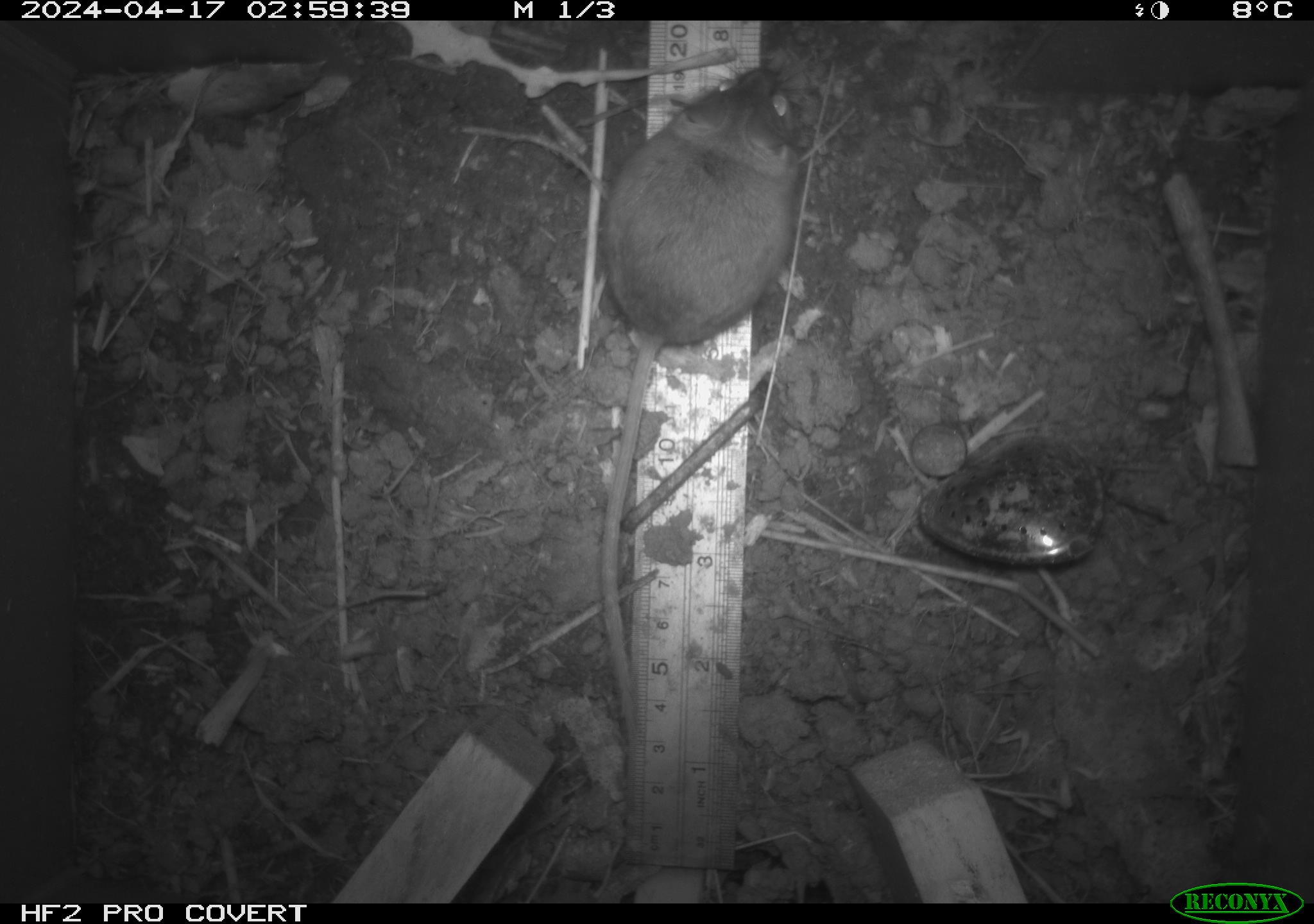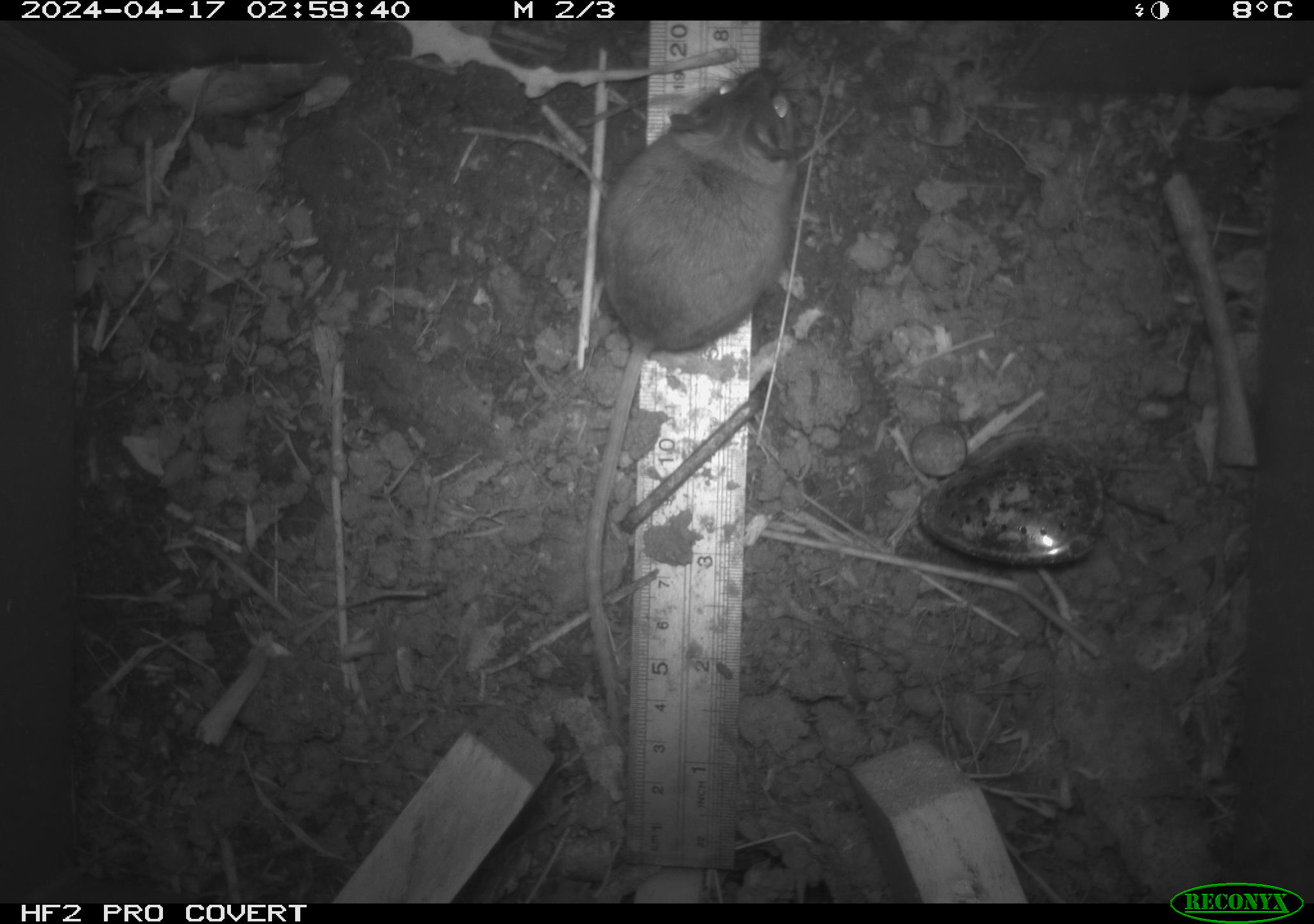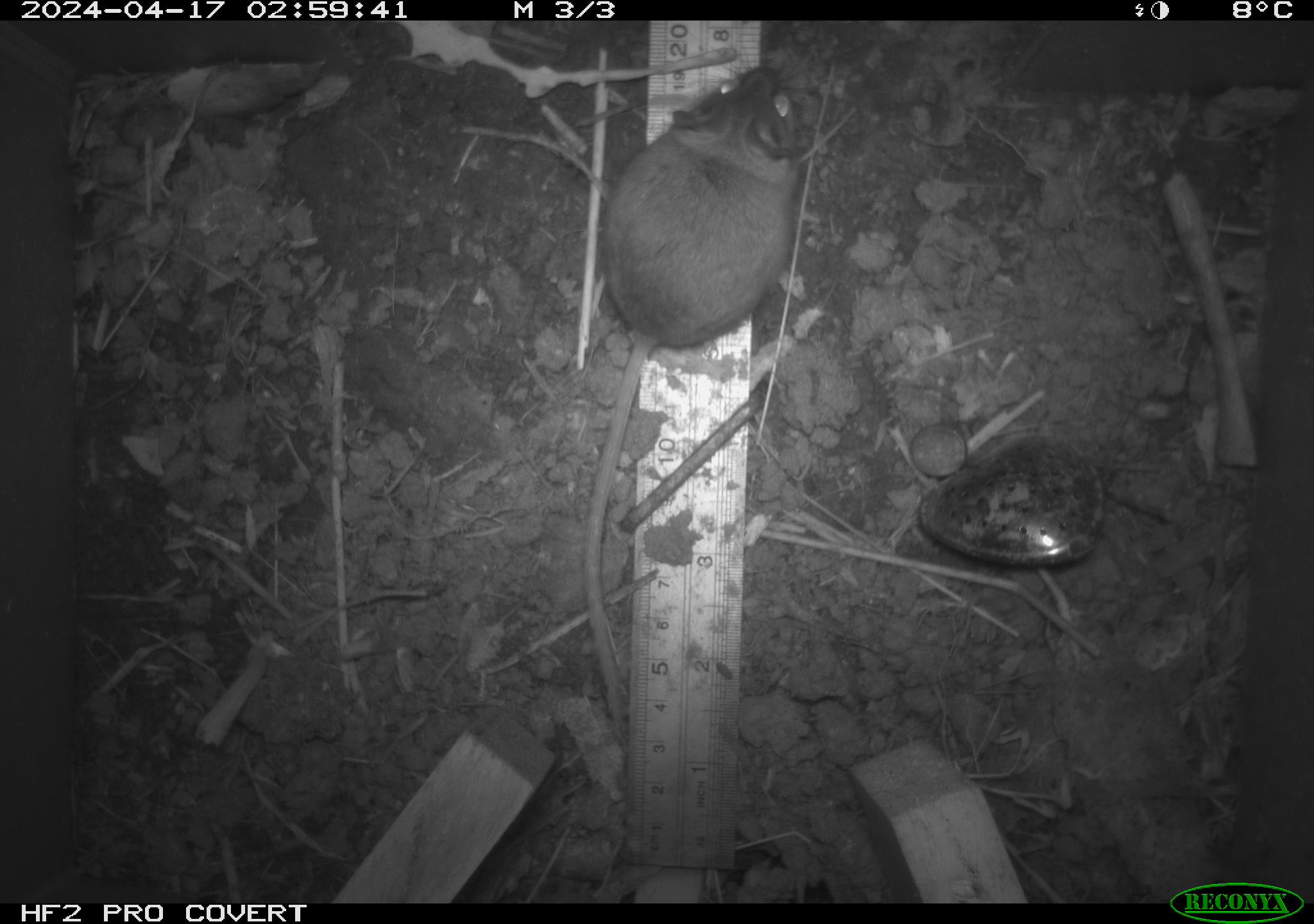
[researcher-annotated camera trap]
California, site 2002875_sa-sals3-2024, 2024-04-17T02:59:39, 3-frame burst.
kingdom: Animalia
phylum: Chordata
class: Mammalia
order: Rodentia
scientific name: Rodentia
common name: mouse species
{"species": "mouse species (Rodentia)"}